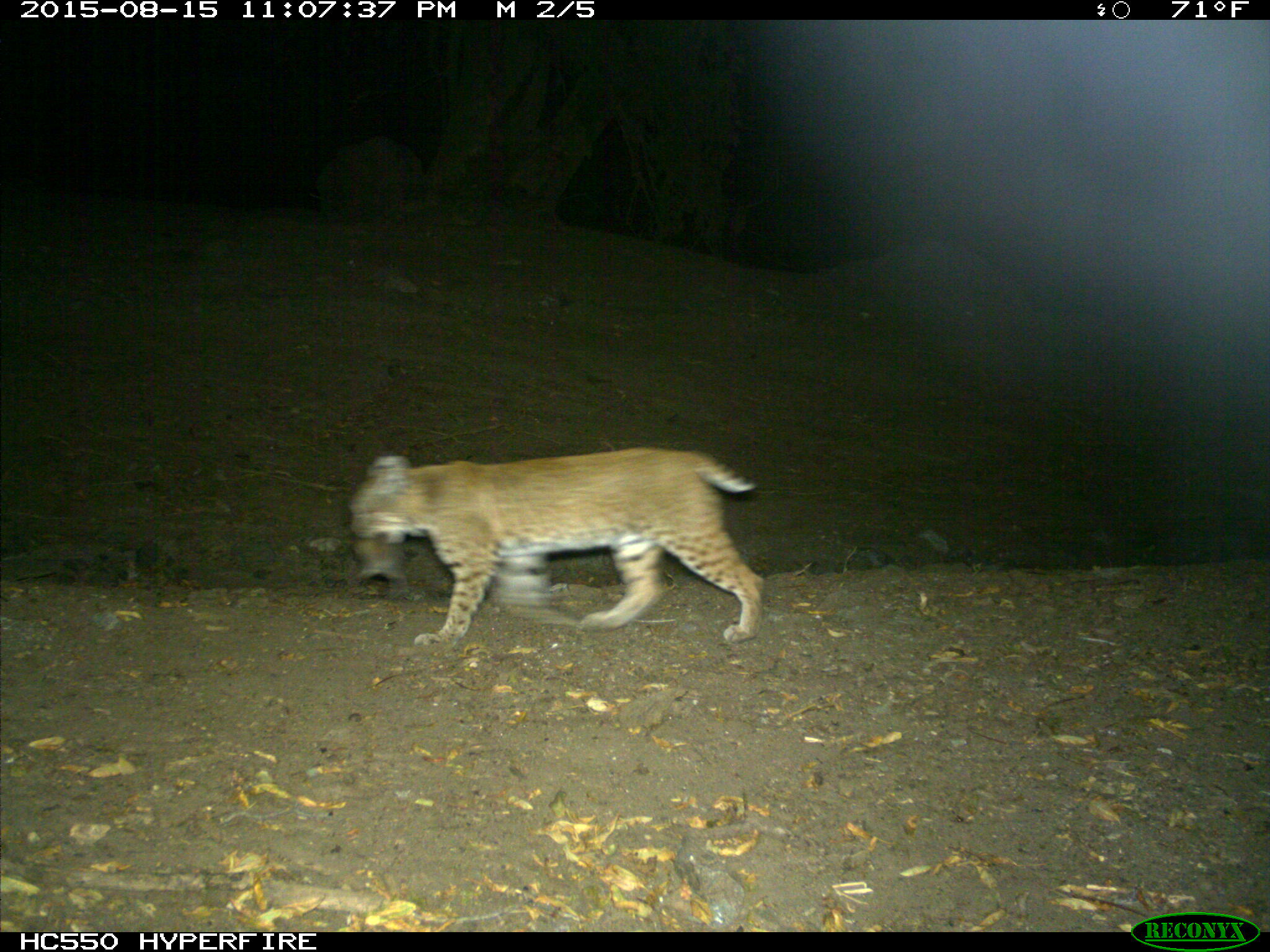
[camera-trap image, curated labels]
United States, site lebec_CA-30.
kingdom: Animalia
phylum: Chordata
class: Mammalia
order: Carnivora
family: Felidae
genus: Lynx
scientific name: Lynx rufus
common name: bobcat